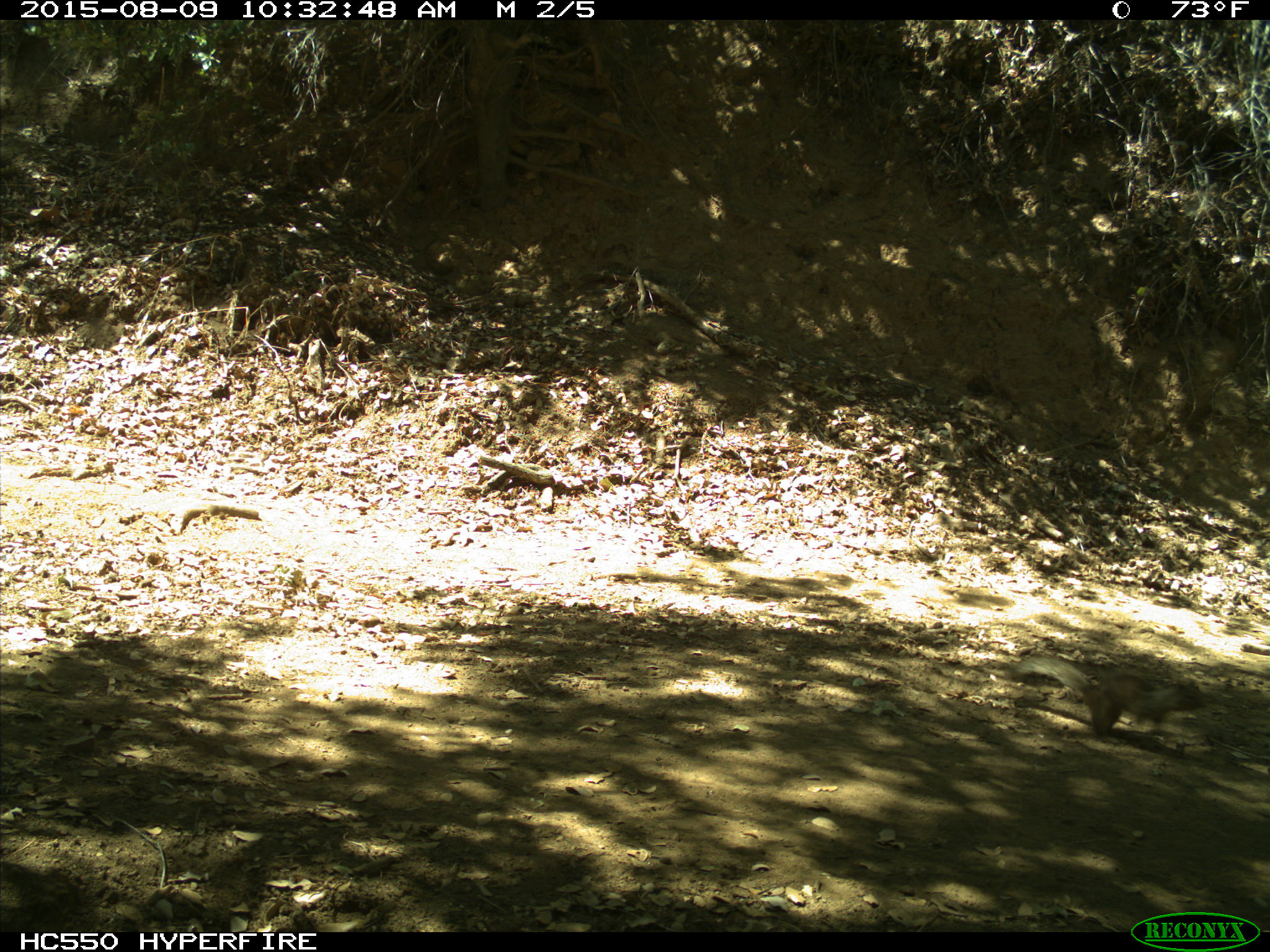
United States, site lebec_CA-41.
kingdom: Animalia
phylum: Chordata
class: Mammalia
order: Rodentia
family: Sciuridae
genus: Otospermophilus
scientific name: Otospermophilus beecheyi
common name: california ground squirrel